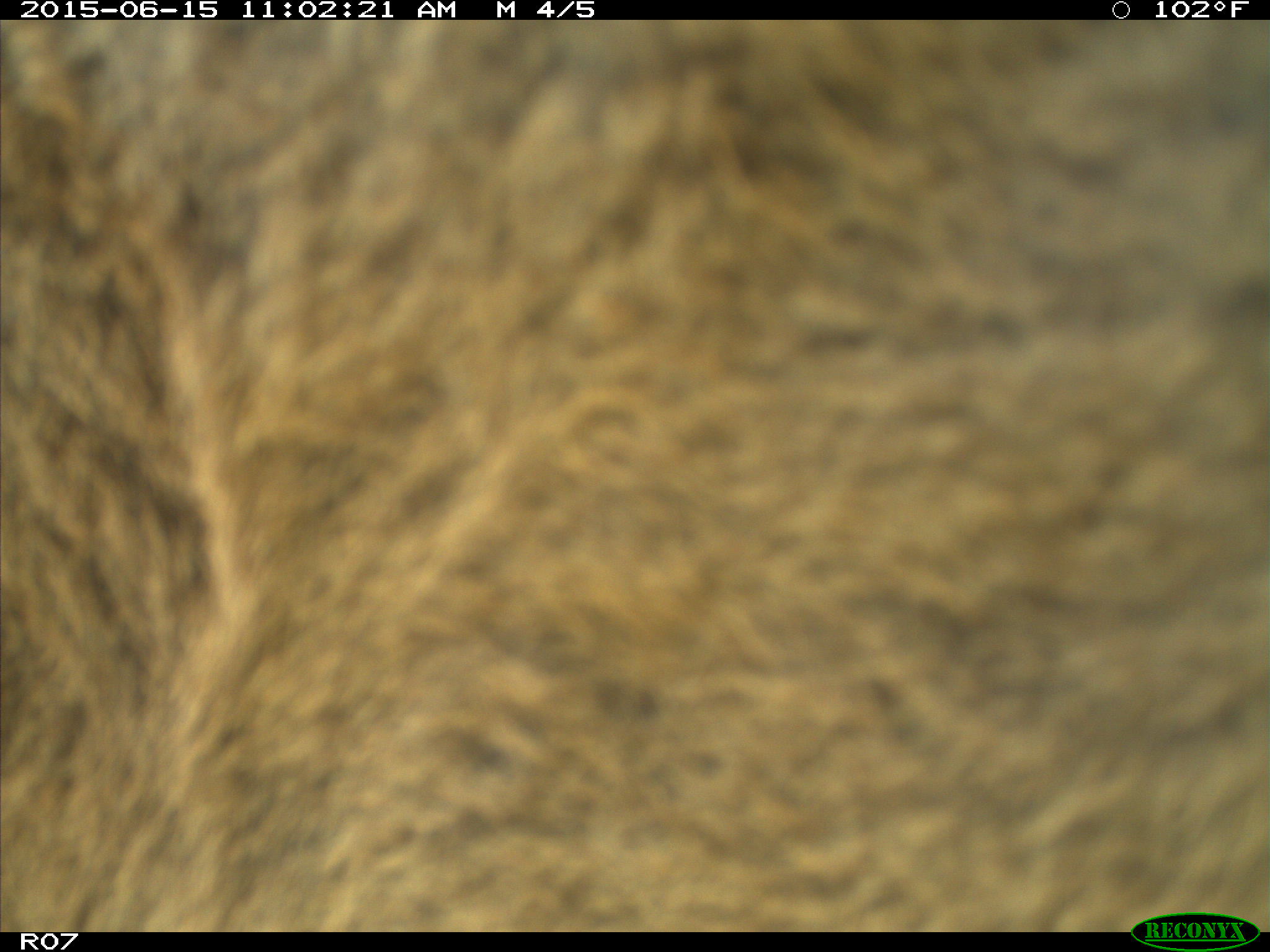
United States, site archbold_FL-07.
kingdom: Animalia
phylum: Chordata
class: Mammalia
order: Artiodactyla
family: Bovidae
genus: Bos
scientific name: Bos taurus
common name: domestic cow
Bos taurus (domestic cow).